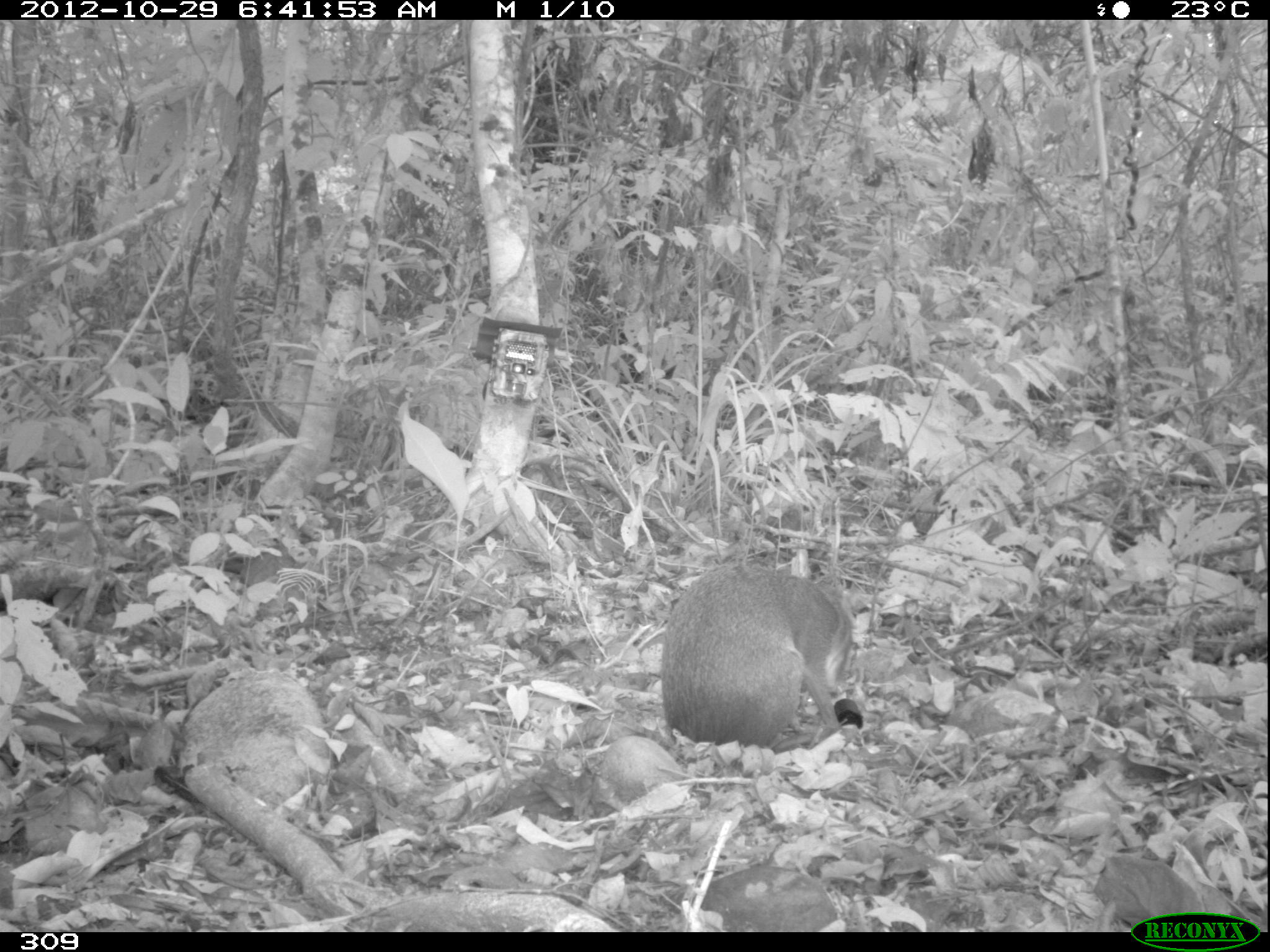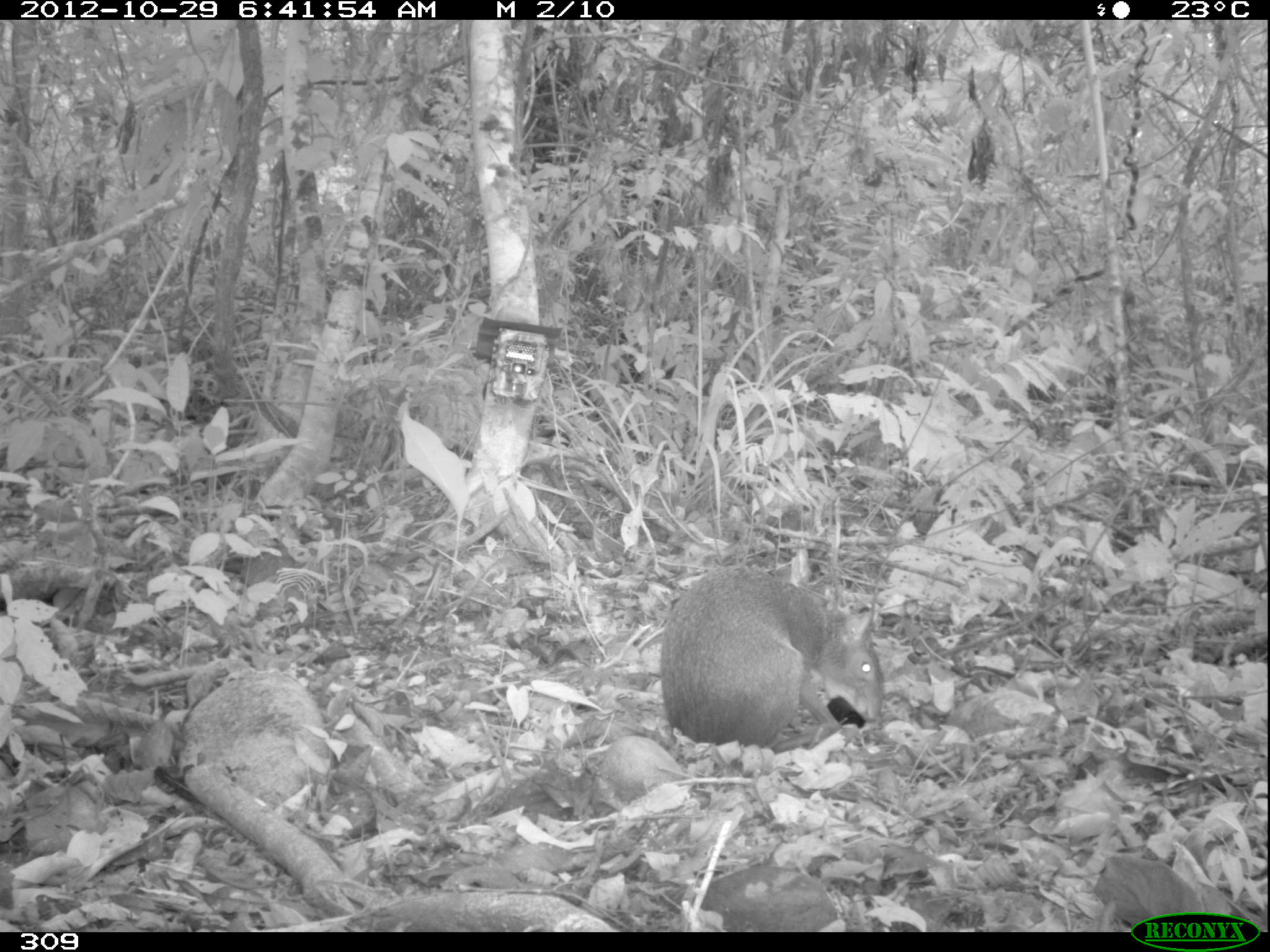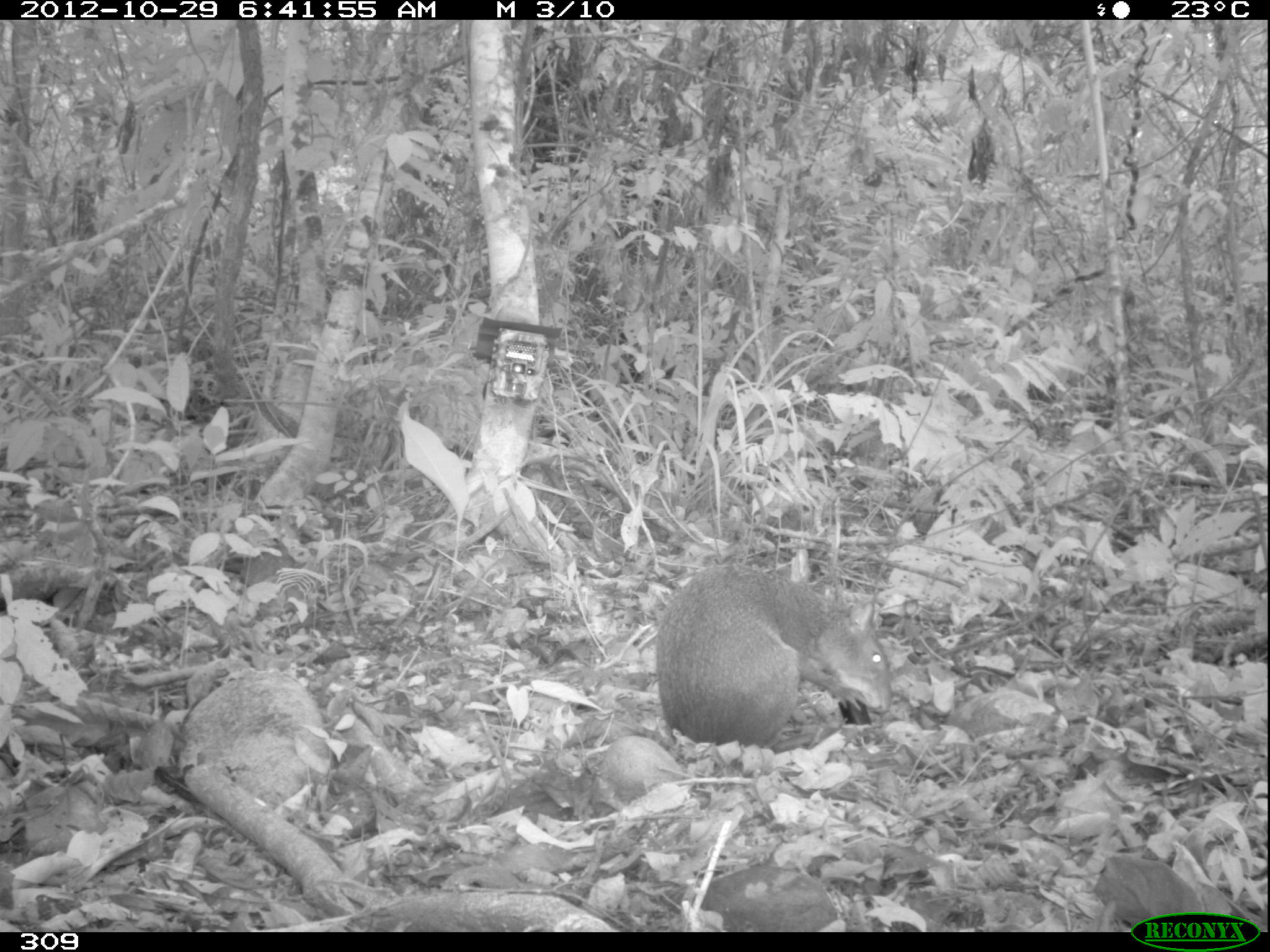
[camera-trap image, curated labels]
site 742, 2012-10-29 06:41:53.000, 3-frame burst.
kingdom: Animalia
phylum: Chordata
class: Mammalia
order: Rodentia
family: Dasyproctidae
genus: Dasyprocta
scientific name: Dasyprocta punctata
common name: central american agouti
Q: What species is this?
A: Dasyprocta punctata (central american agouti).